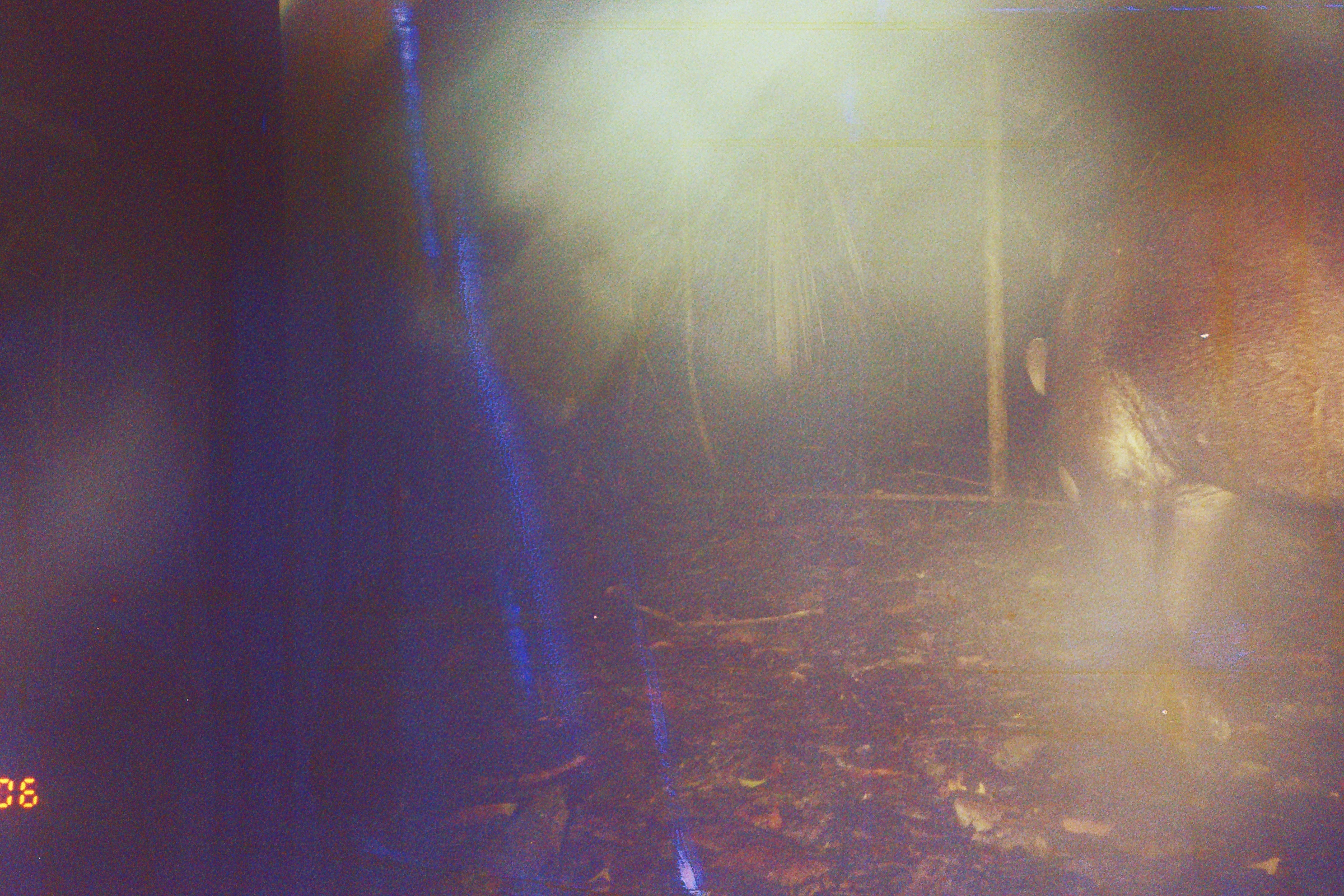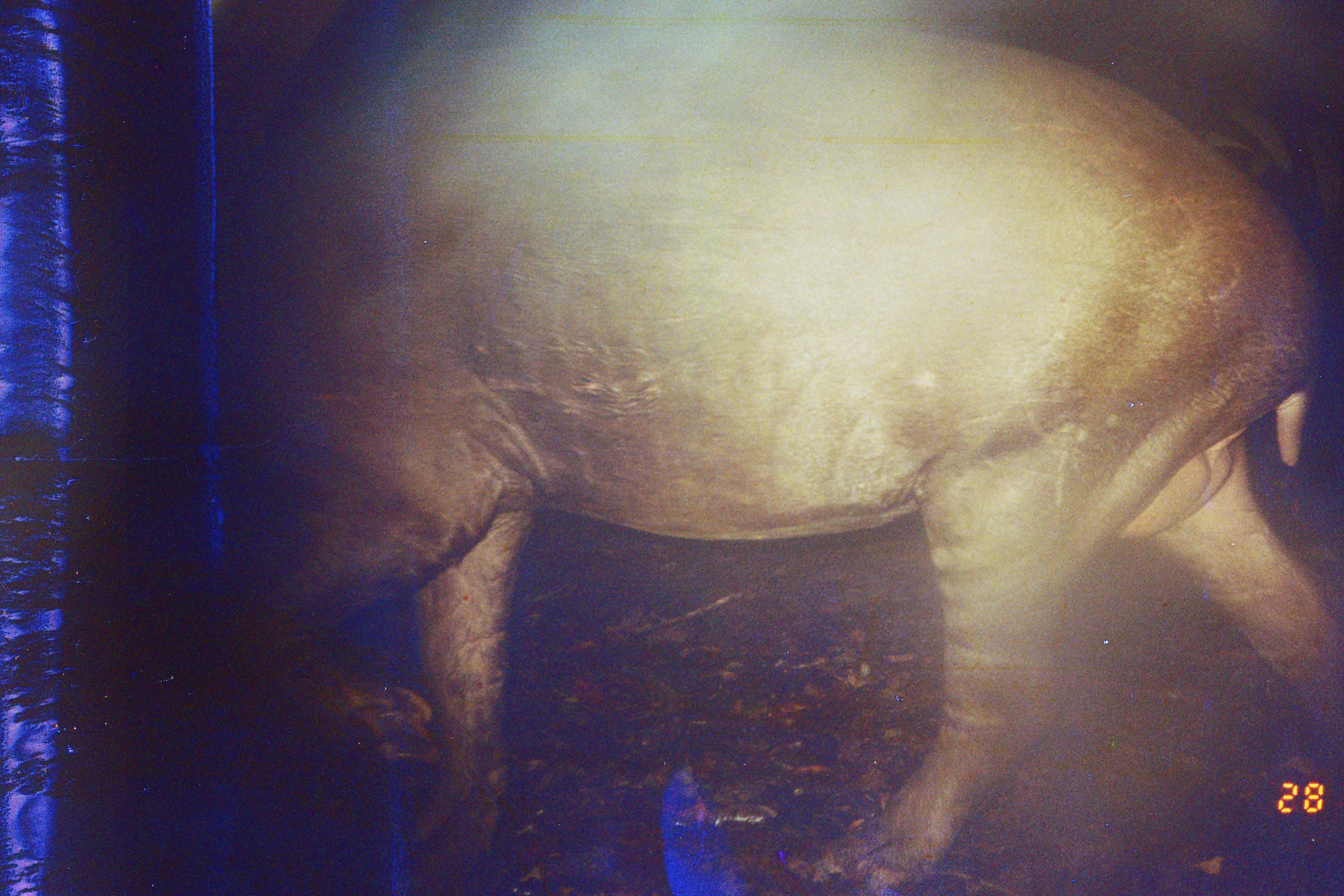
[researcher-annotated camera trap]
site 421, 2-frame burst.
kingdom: Animalia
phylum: Chordata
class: Mammalia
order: Perissodactyla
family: Tapiridae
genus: Tapirus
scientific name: Tapirus terrestris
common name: south american tapir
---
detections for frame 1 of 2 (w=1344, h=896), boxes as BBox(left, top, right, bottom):
tapirus terrestris: BBox(1021, 84, 1341, 758)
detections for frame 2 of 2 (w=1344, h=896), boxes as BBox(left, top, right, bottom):
tapirus terrestris: BBox(256, 0, 1338, 892)